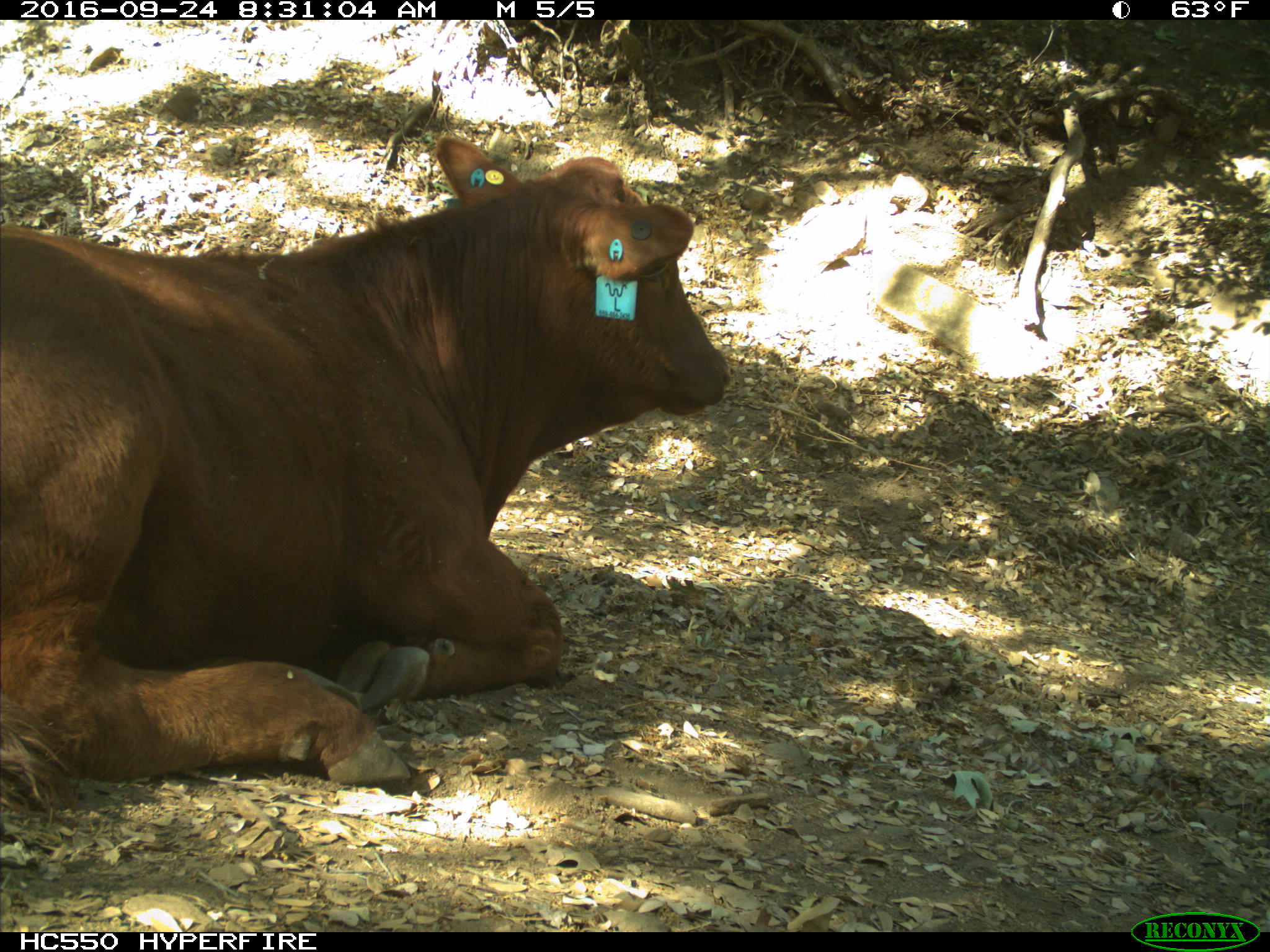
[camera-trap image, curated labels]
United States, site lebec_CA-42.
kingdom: Animalia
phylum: Chordata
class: Mammalia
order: Artiodactyla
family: Bovidae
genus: Bos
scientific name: Bos taurus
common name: domestic cow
Bos taurus (domestic cow).